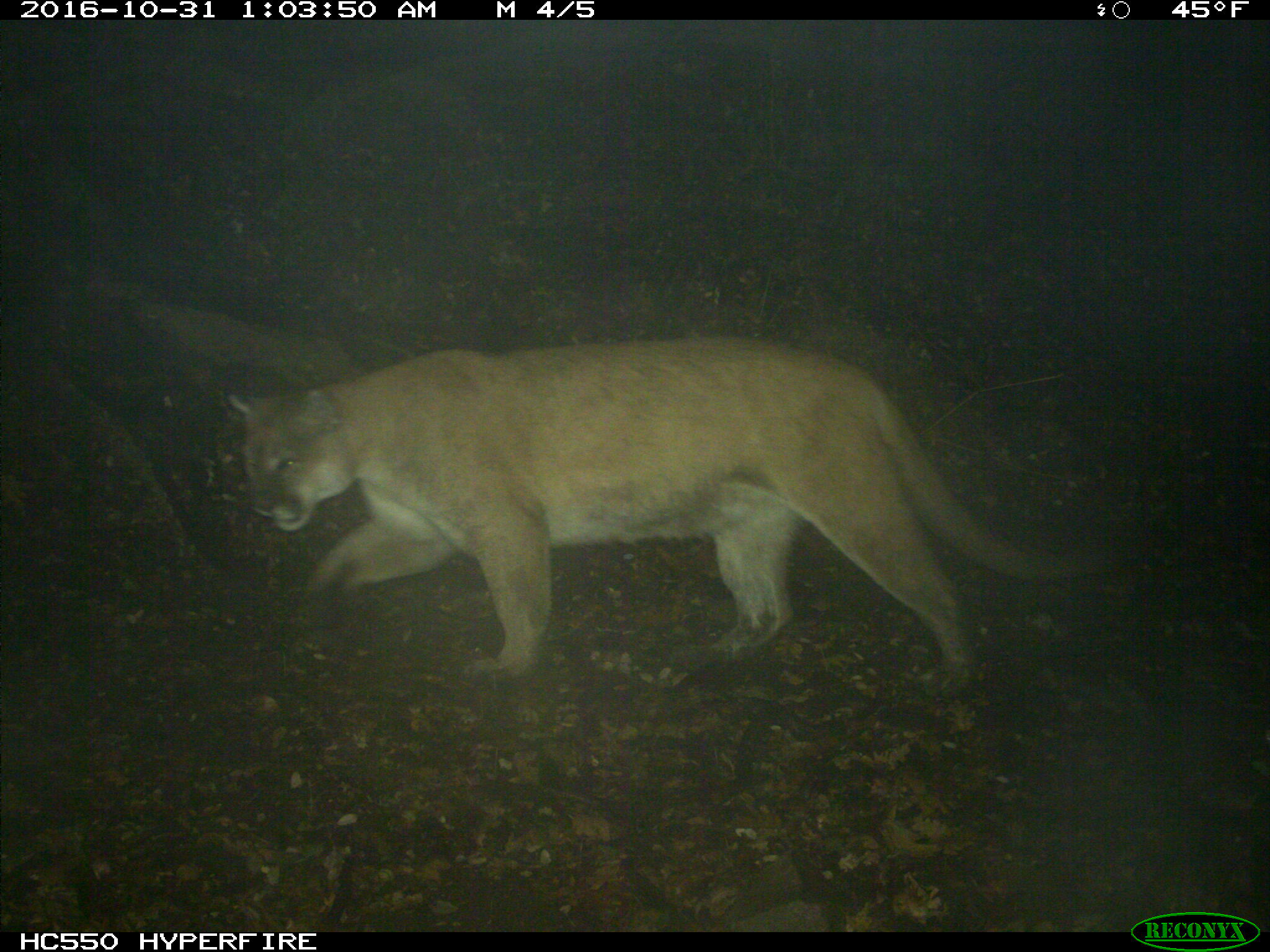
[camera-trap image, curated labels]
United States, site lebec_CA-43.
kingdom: Animalia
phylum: Chordata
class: Mammalia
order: Carnivora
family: Felidae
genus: Puma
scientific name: Puma concolor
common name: mountain lion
Puma concolor (mountain lion).